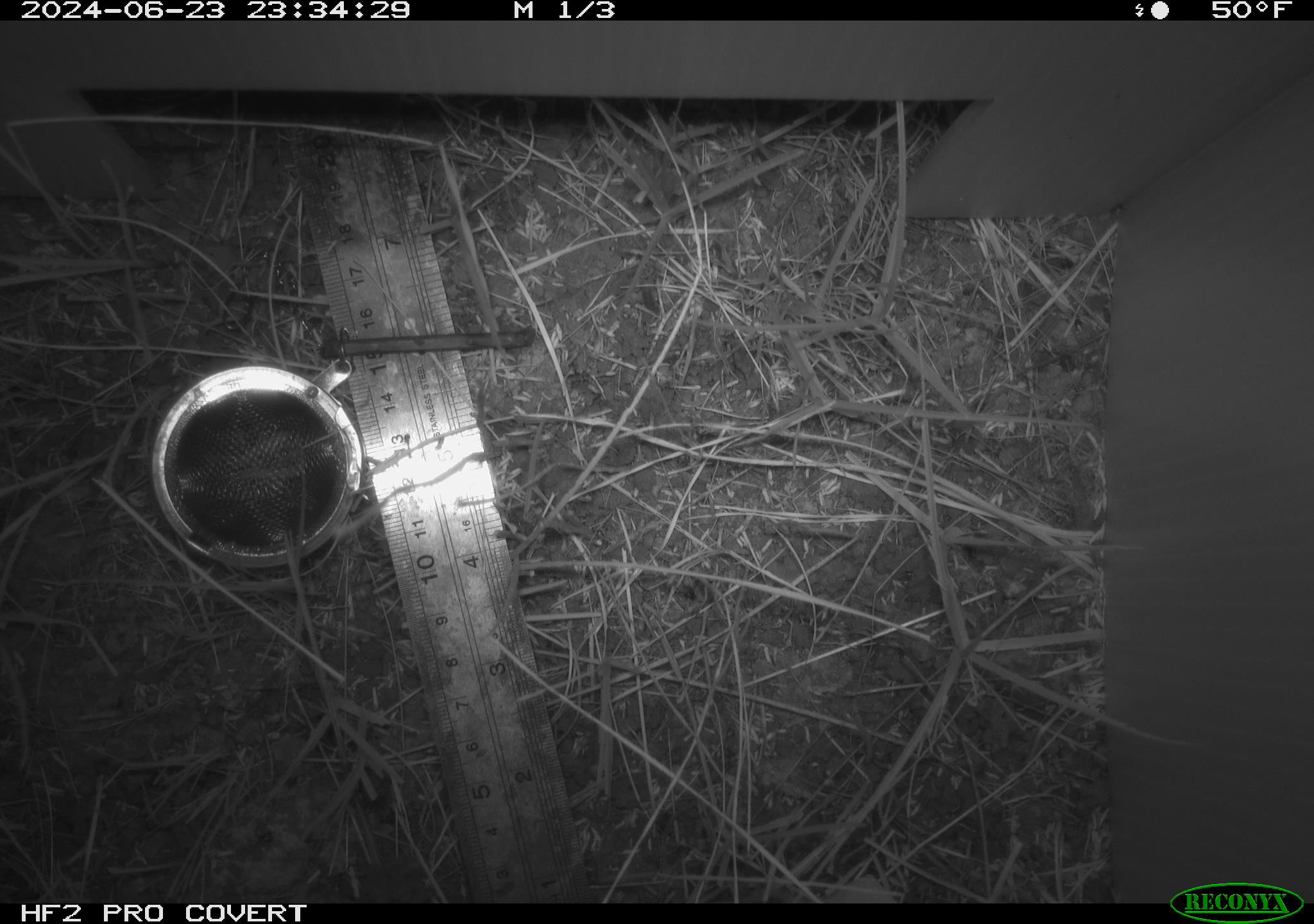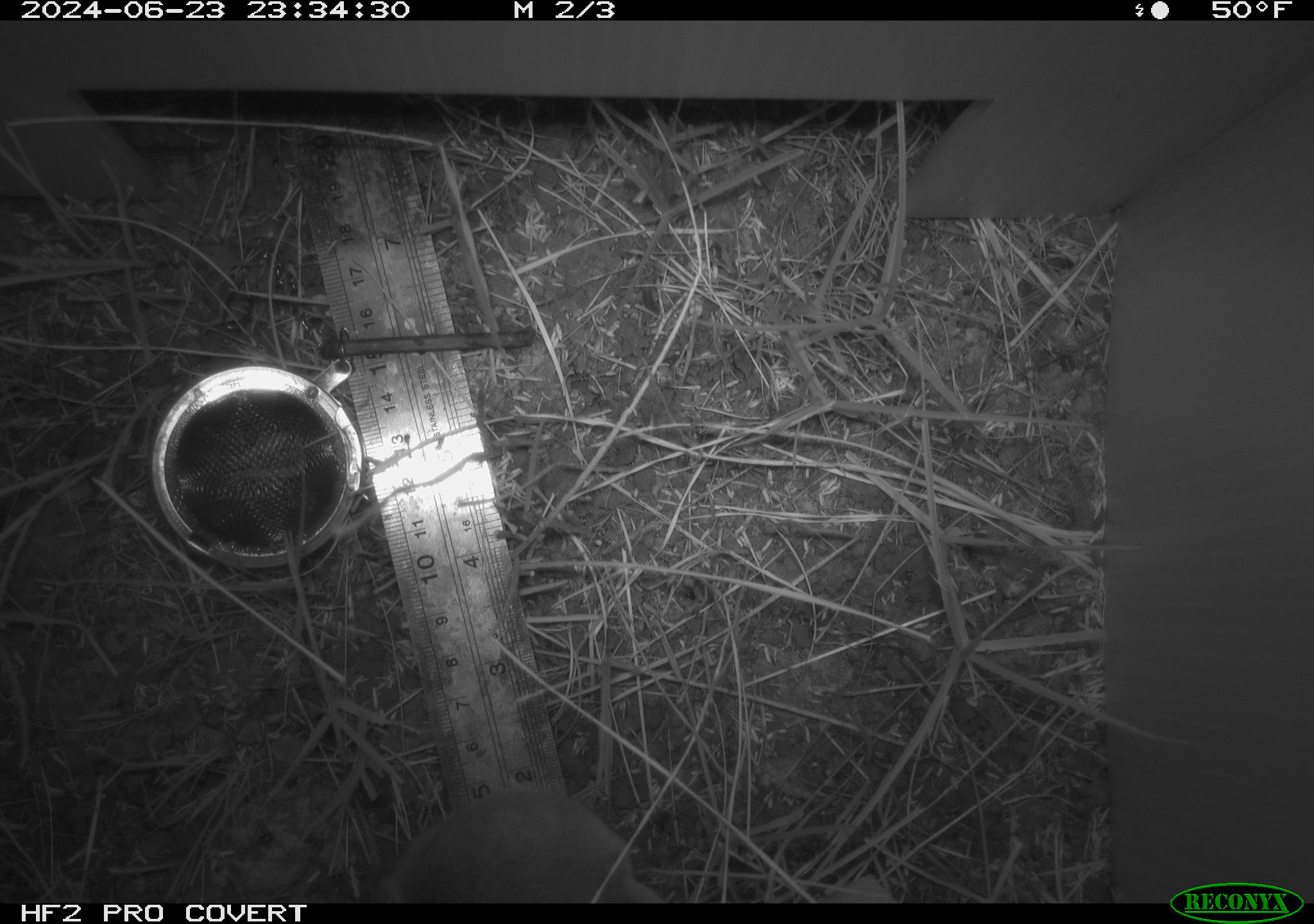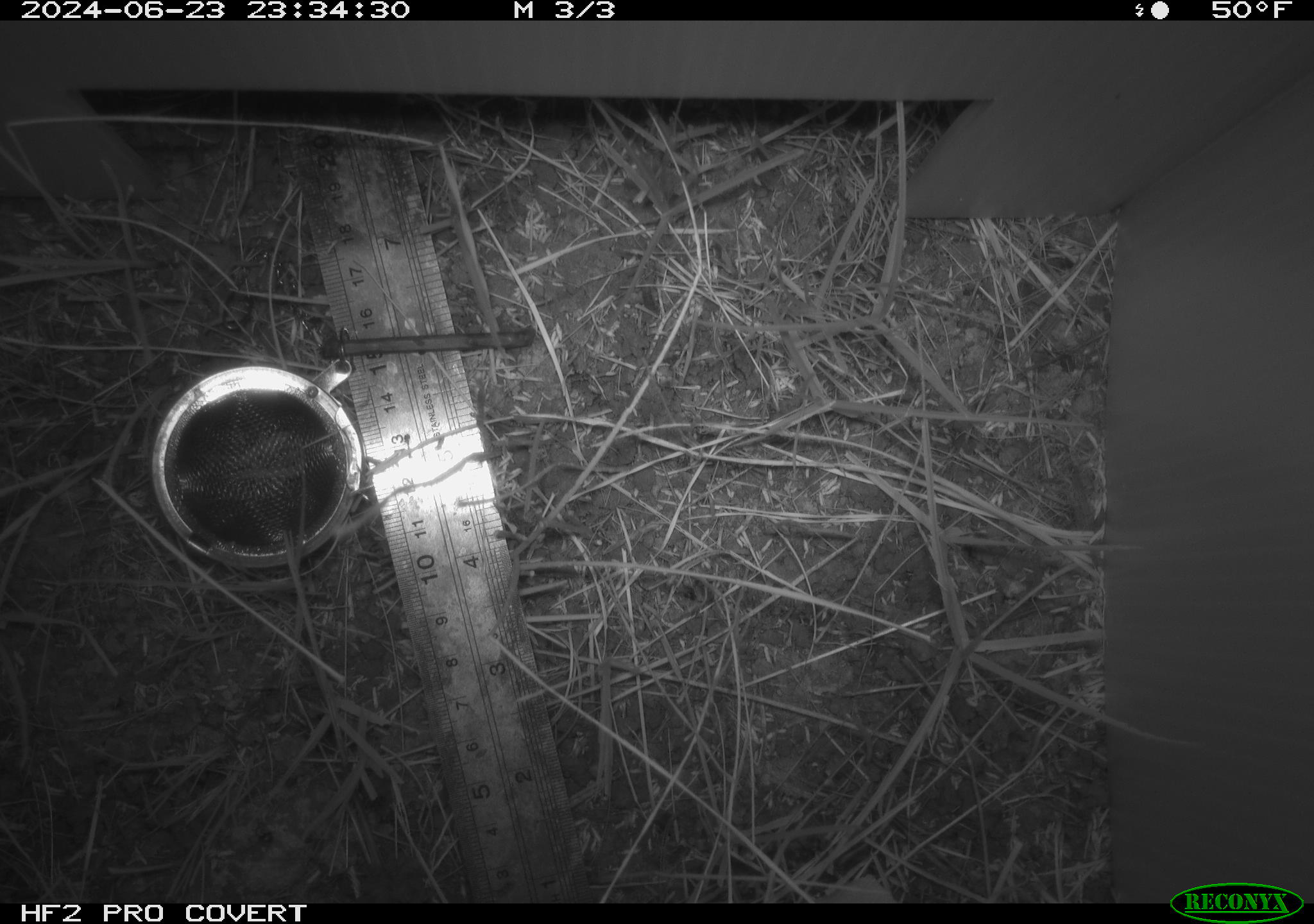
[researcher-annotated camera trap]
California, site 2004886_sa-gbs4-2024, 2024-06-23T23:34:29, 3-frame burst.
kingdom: Animalia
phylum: Chordata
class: Mammalia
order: Rodentia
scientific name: Rodentia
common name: woodrat or rat or mouse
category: woodrat or rat or mouse species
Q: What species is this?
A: Woodrat or rat or mouse species (woodrat or rat or mouse) (Rodentia).